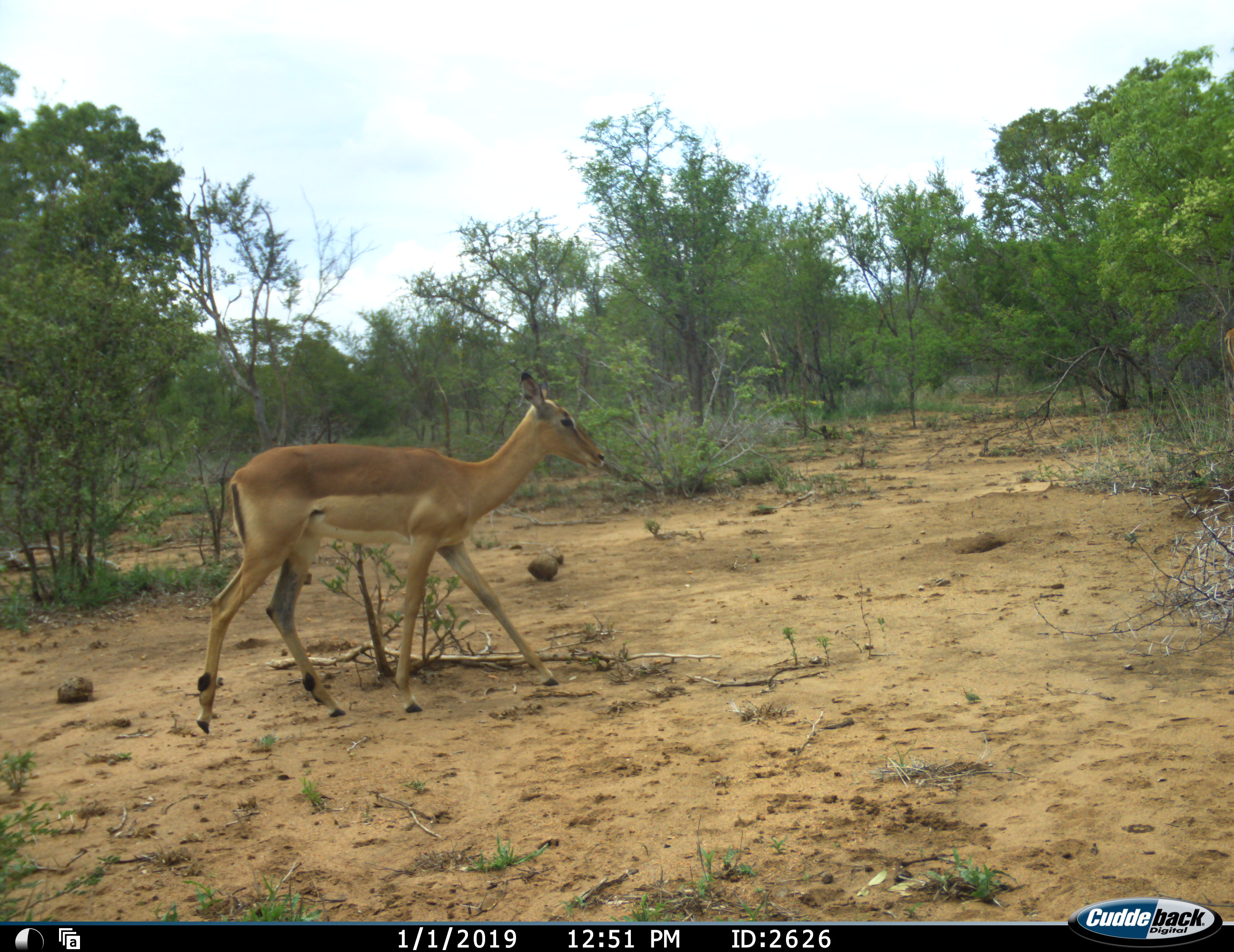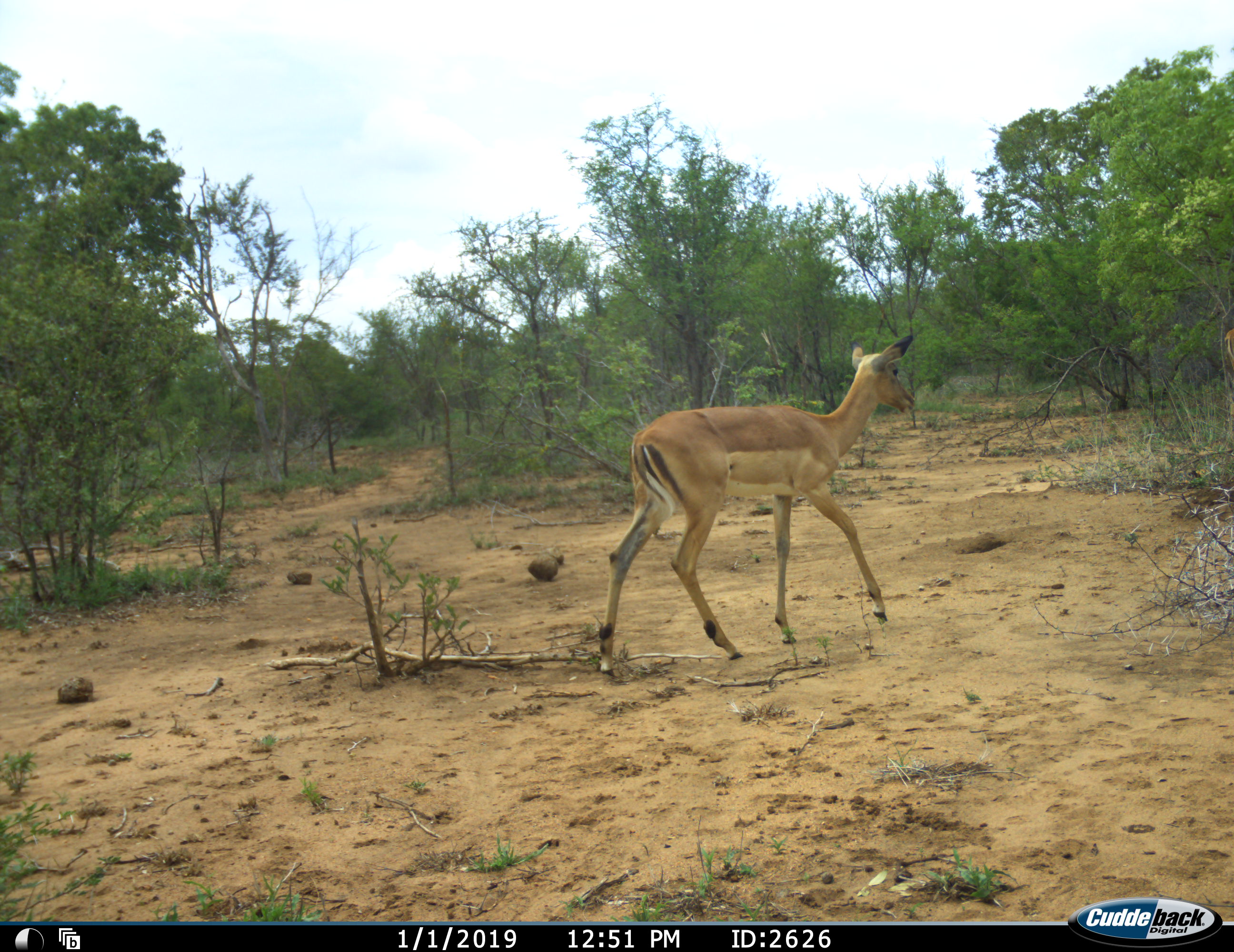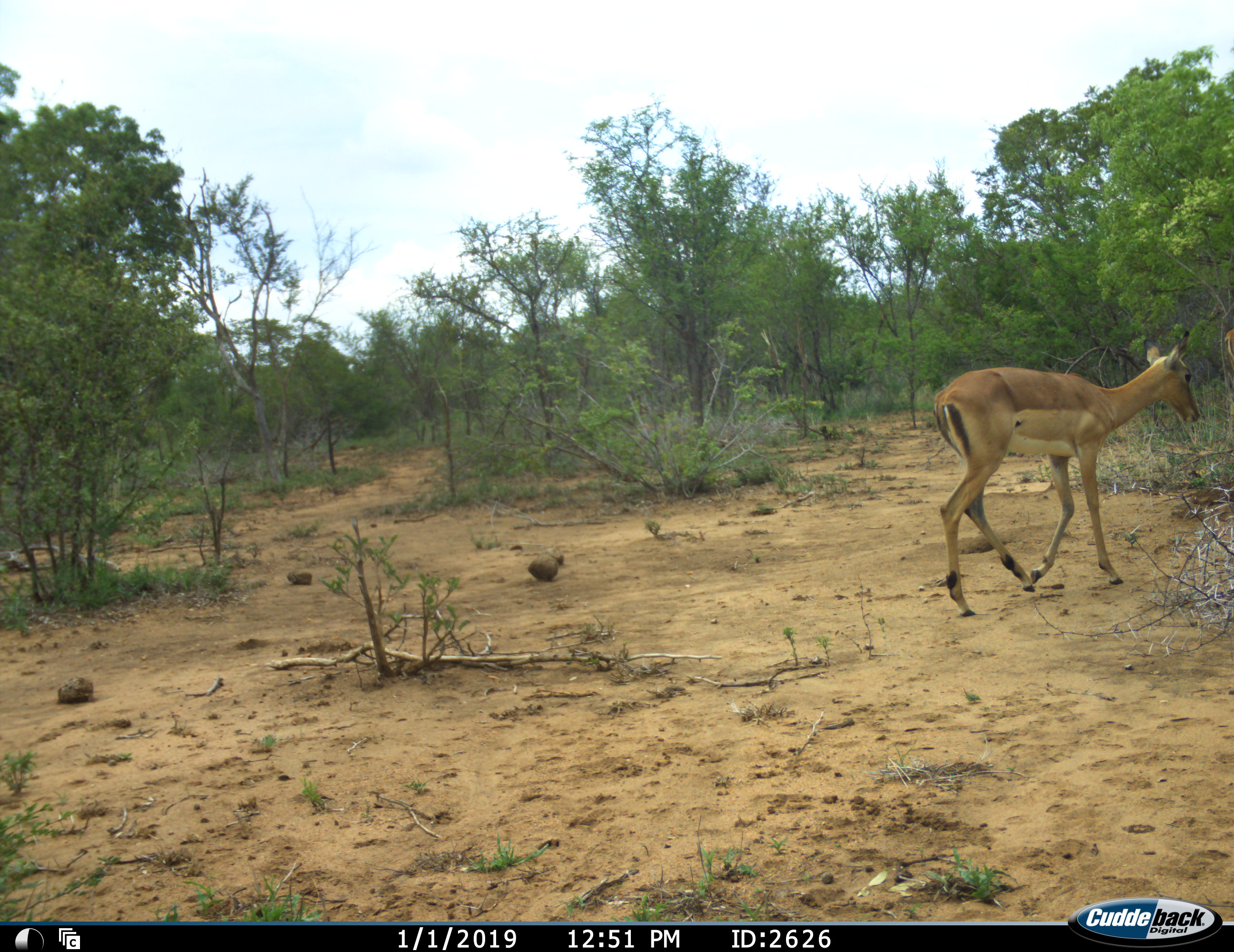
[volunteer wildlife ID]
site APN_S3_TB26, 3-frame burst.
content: unidentified animal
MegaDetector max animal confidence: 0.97